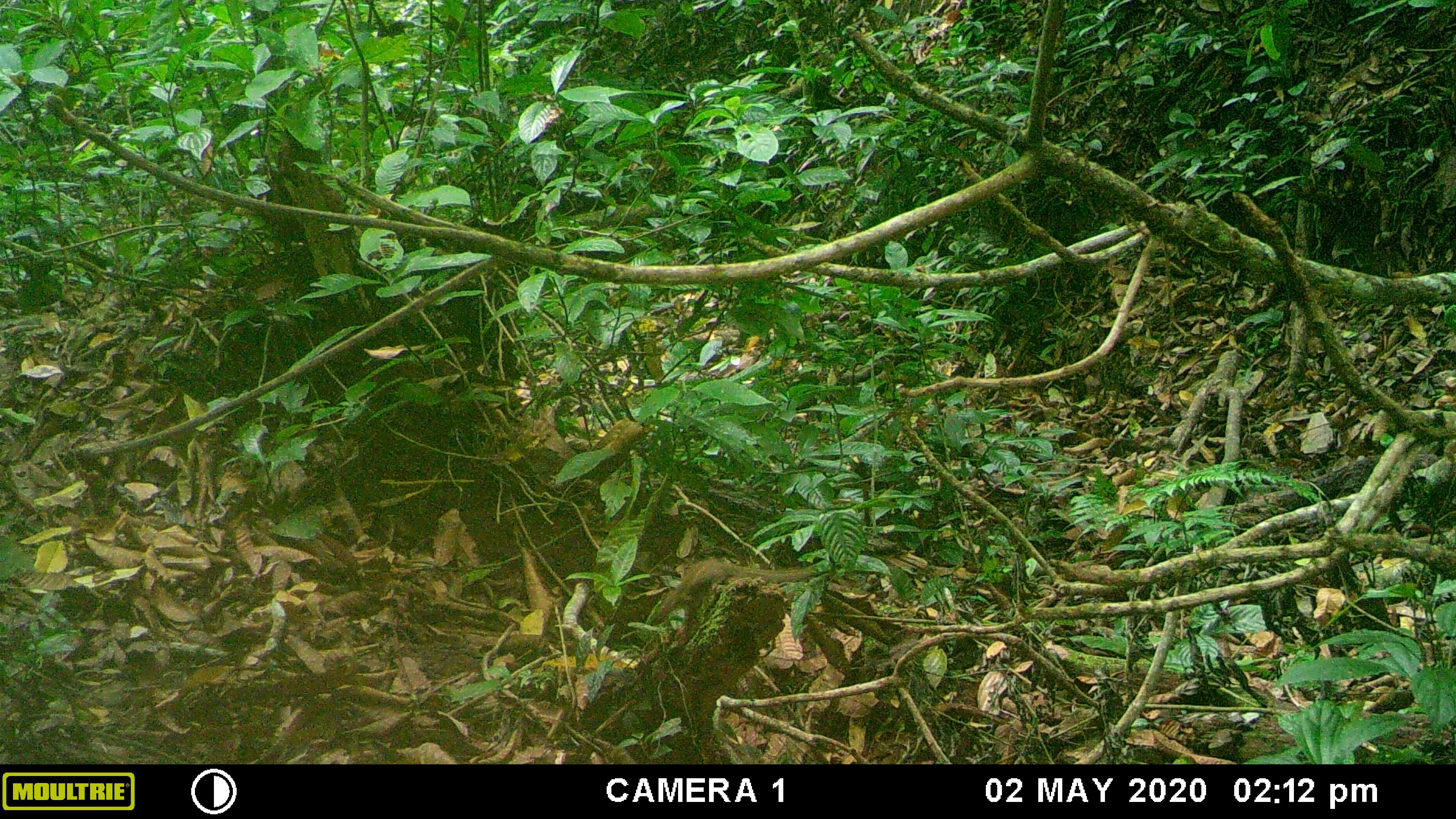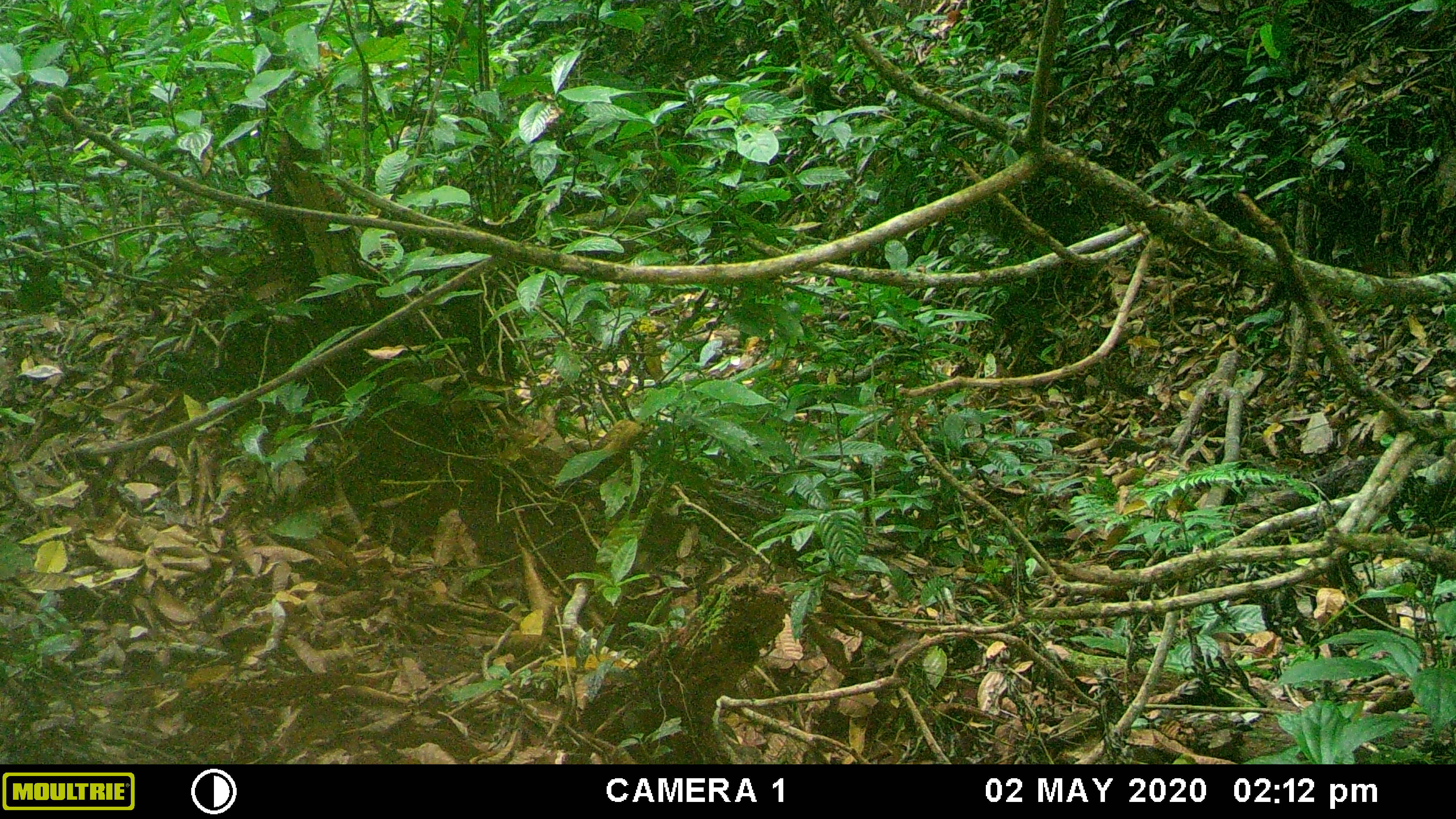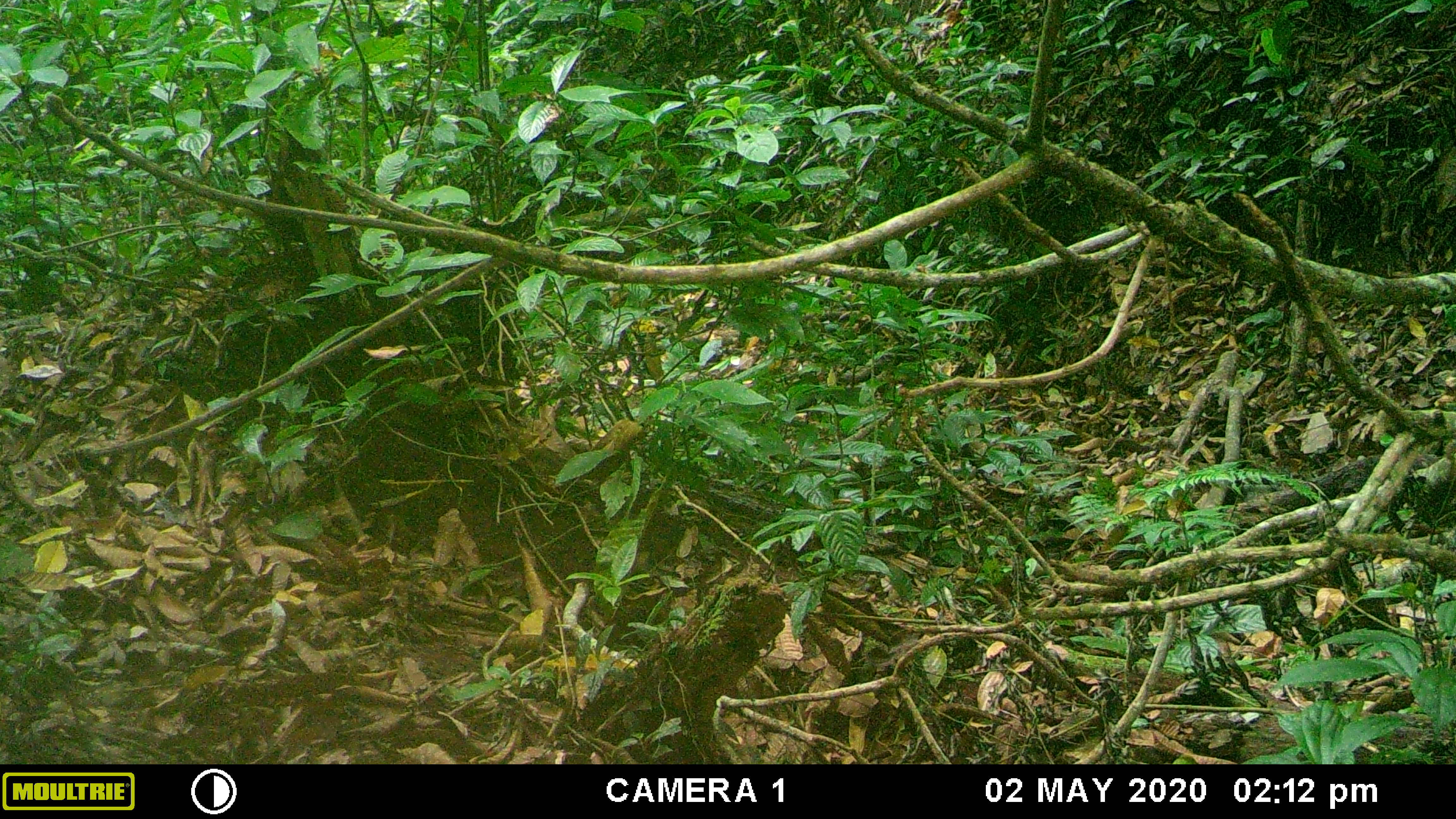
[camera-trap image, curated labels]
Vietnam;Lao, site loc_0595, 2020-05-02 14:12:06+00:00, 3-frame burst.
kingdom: Animalia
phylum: Chordata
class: Mammalia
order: Scandentia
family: Tupaiidae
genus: Tupaia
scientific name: Tupaia belangeri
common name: northern treeshrew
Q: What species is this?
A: Northern treeshrew (Tupaia belangeri).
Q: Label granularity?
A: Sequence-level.